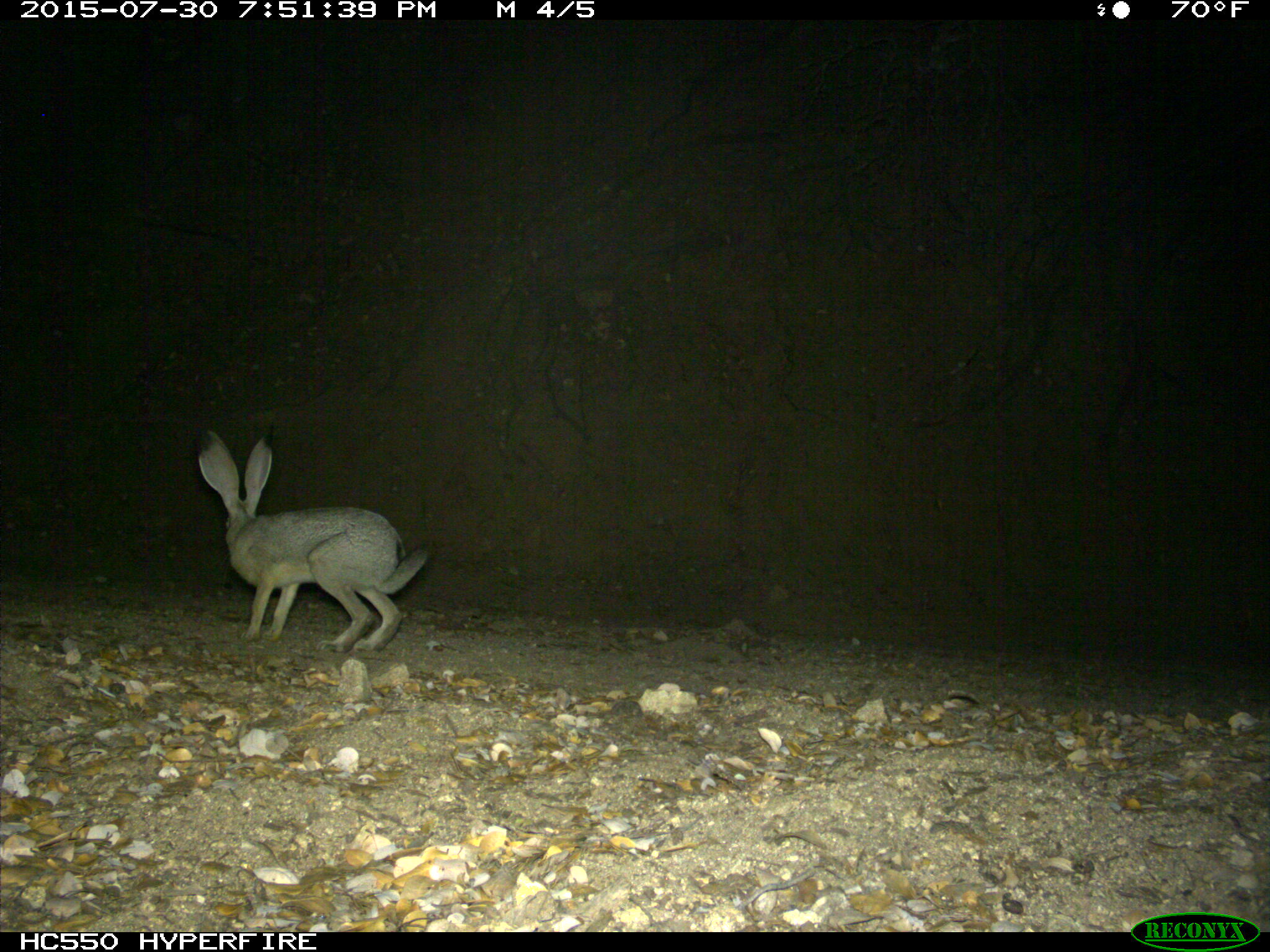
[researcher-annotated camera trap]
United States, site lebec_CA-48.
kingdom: Animalia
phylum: Chordata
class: Mammalia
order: Lagomorpha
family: Leporidae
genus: Lepus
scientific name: Lepus californicus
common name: black-tailed jackrabbit